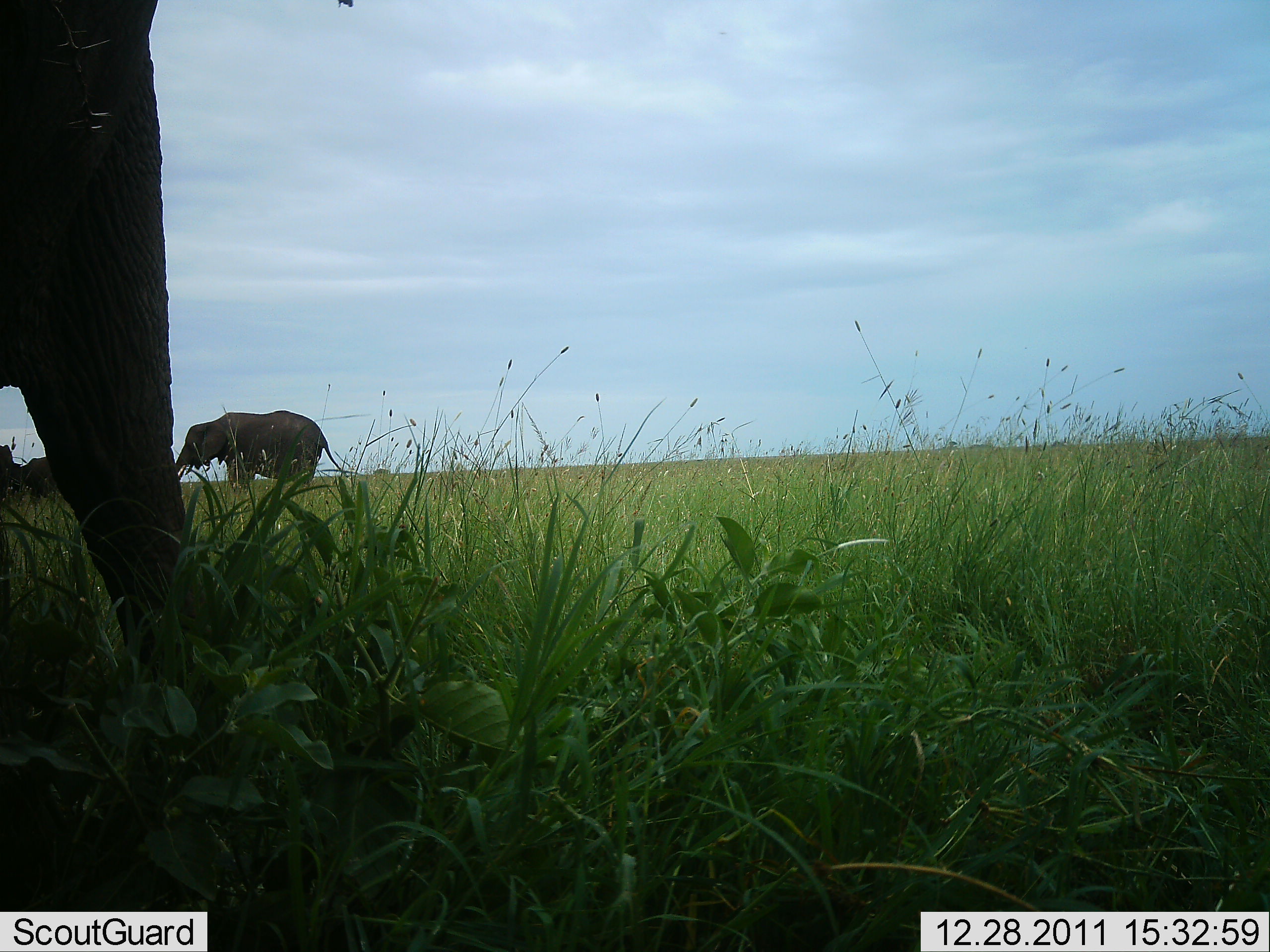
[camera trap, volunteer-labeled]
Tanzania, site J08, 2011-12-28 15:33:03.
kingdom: Animalia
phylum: Chordata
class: Mammalia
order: Proboscidea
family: Elephantidae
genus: Loxodonta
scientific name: Loxodonta africana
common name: african bush elephant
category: elephant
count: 2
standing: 79%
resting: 0%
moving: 21%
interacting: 0%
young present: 0%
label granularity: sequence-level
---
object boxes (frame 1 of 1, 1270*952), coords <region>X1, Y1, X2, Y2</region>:
animal: <region>0, 0, 249, 803</region>; <region>174, 407, 352, 505</region>; <region>2, 452, 61, 506</region>